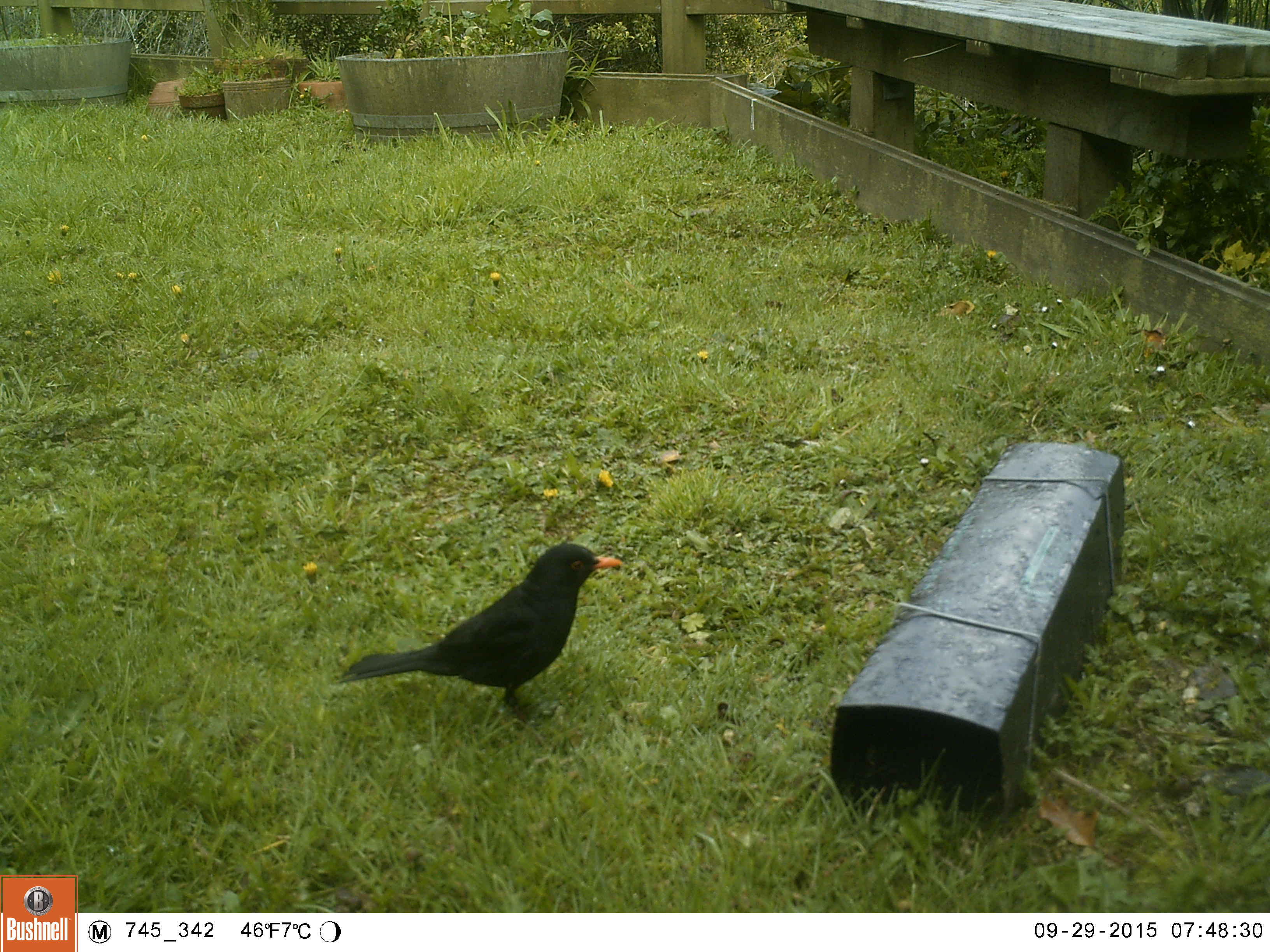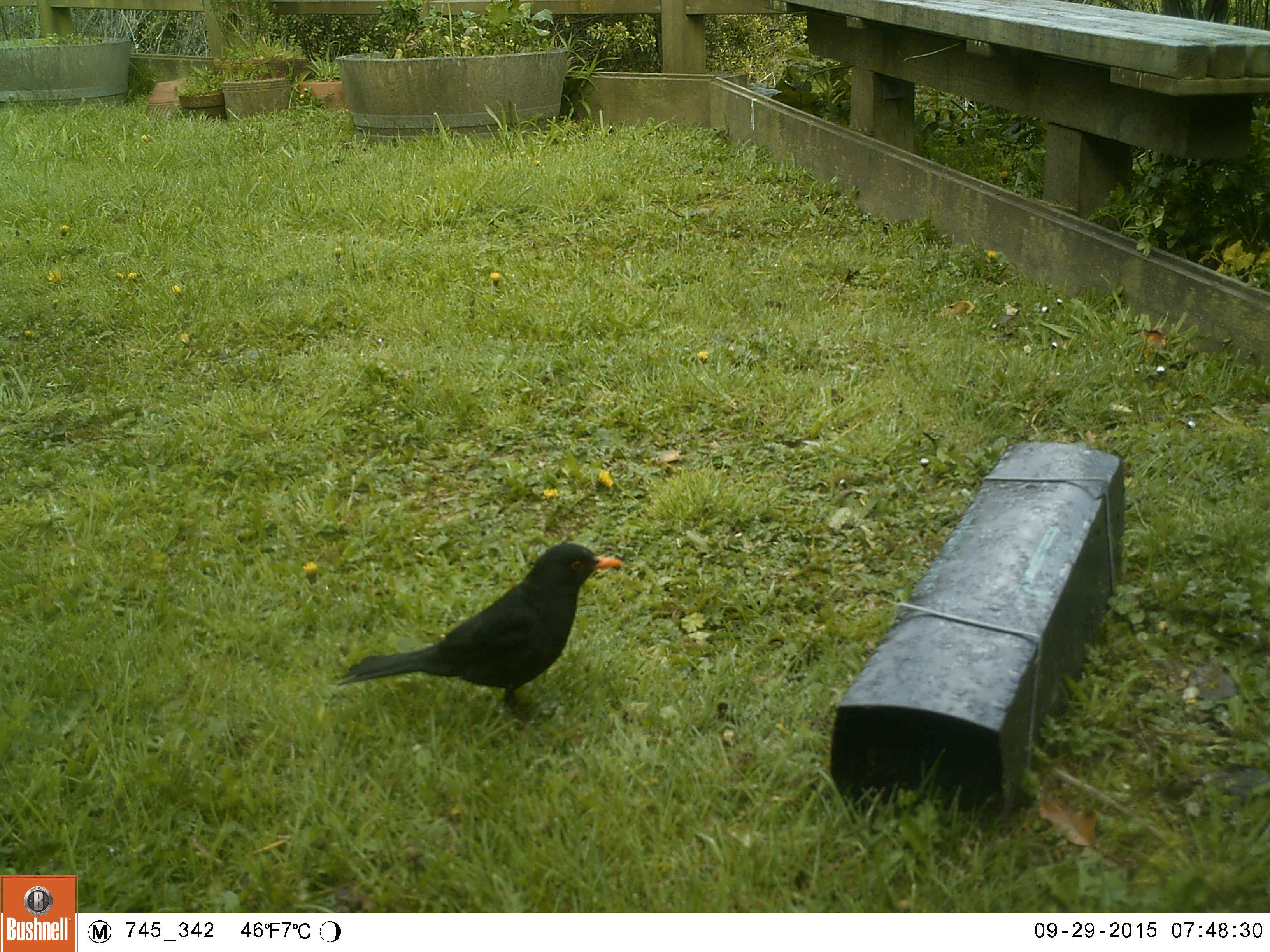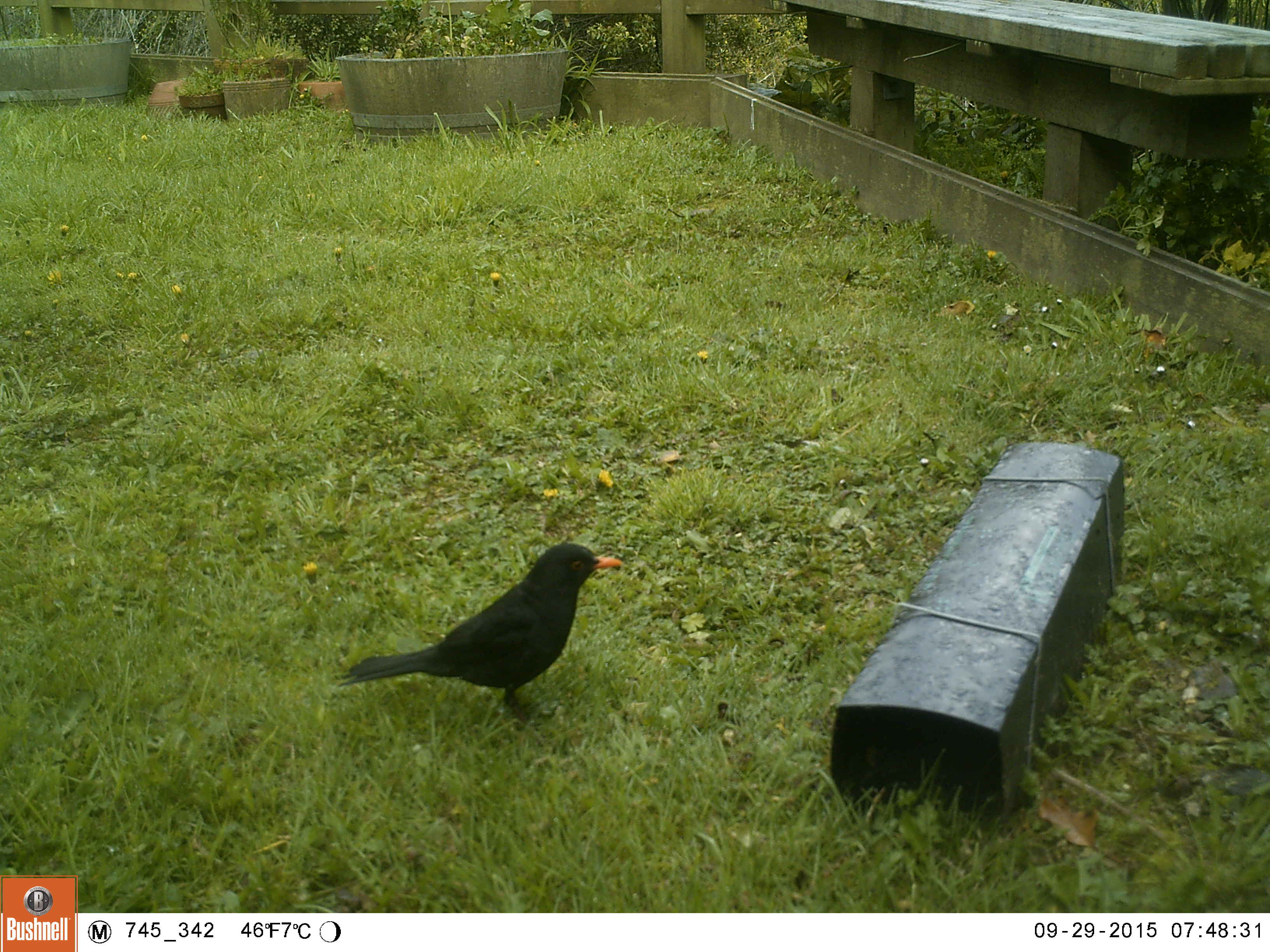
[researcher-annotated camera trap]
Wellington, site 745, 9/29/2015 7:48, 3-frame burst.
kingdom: Animalia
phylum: Chordata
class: Aves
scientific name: Aves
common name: bird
Bird (Aves).